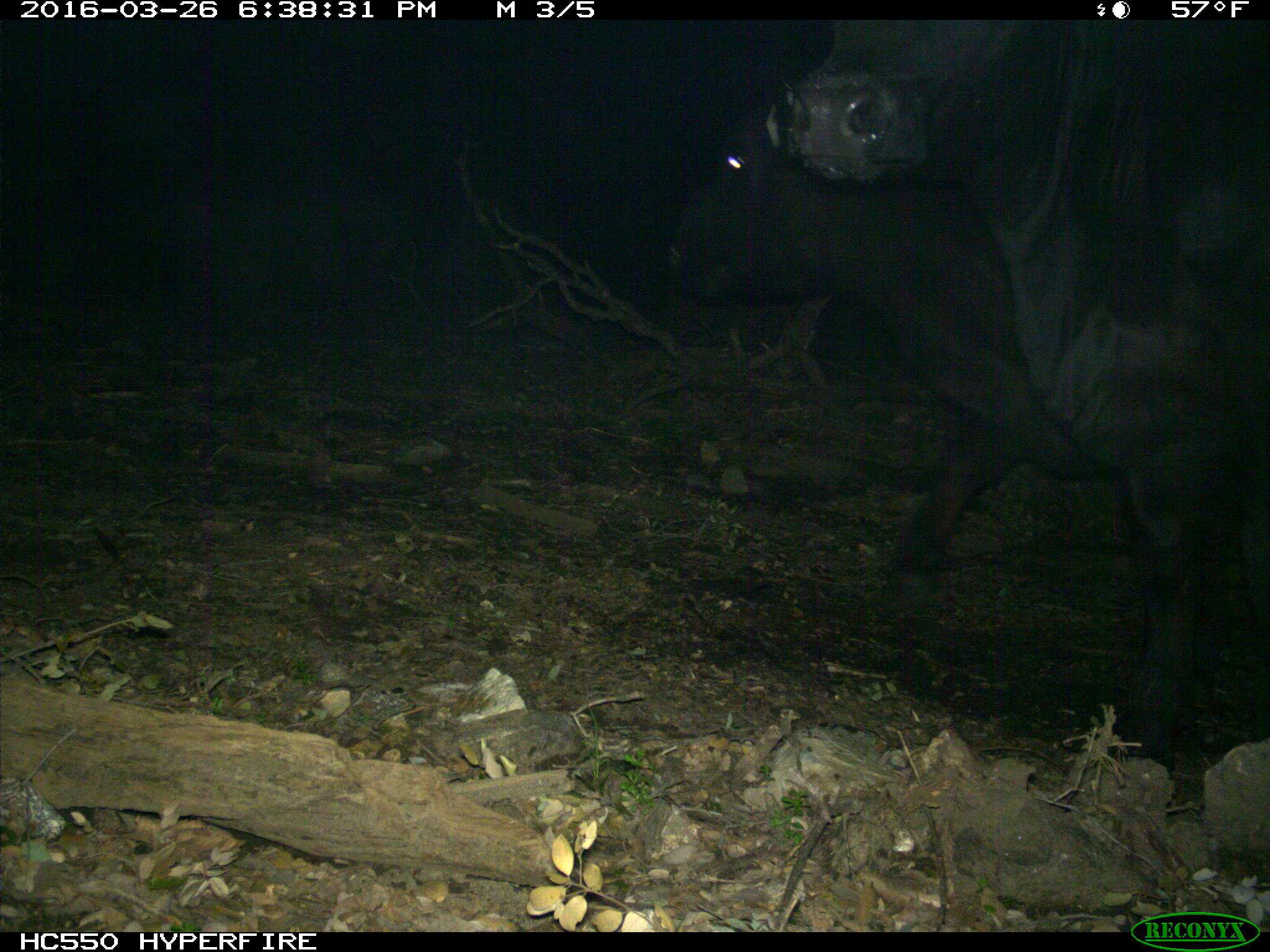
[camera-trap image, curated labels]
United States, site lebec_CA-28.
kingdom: Animalia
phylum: Chordata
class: Mammalia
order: Artiodactyla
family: Bovidae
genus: Bos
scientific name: Bos taurus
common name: domestic cow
Bos taurus (domestic cow).